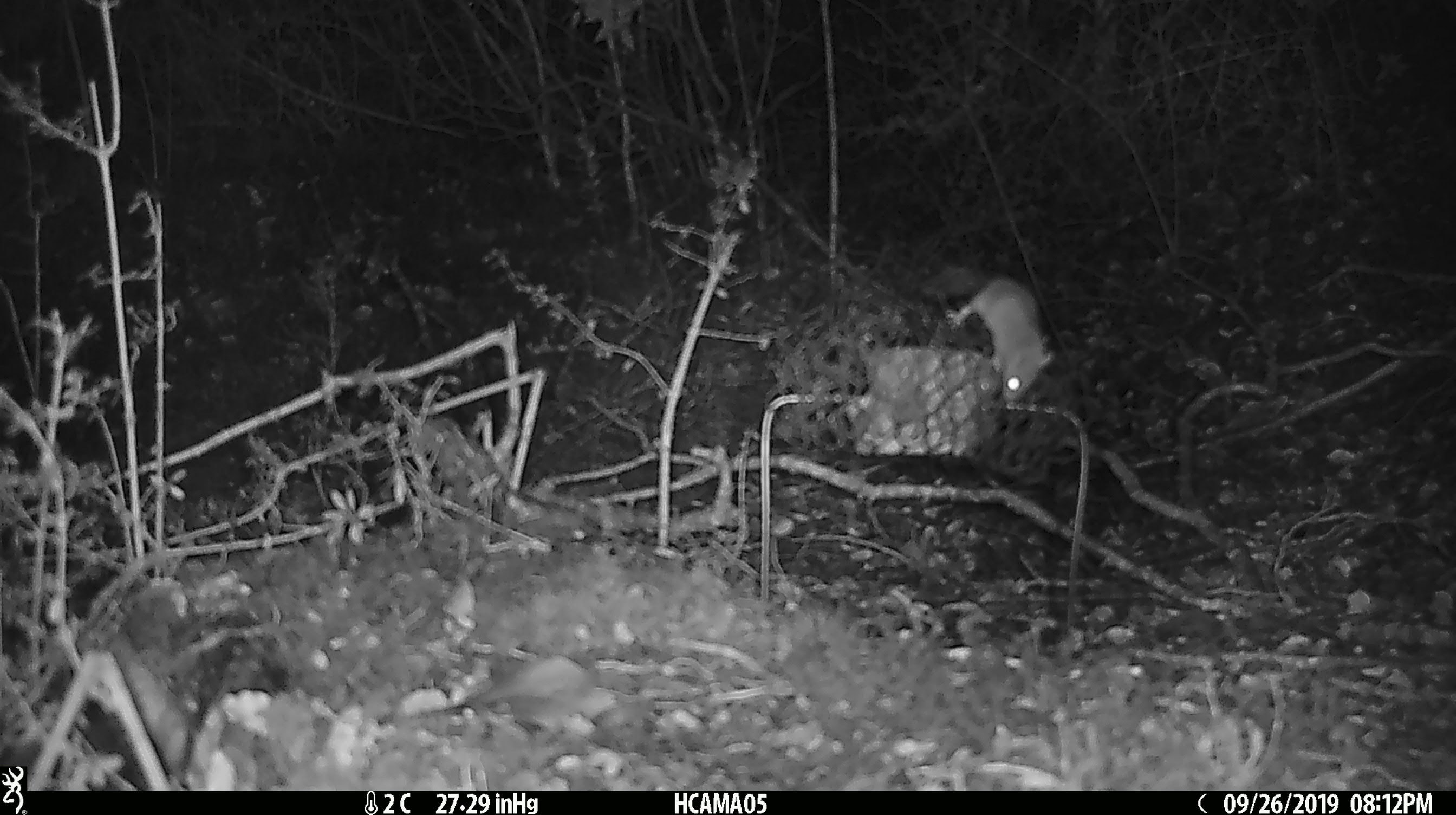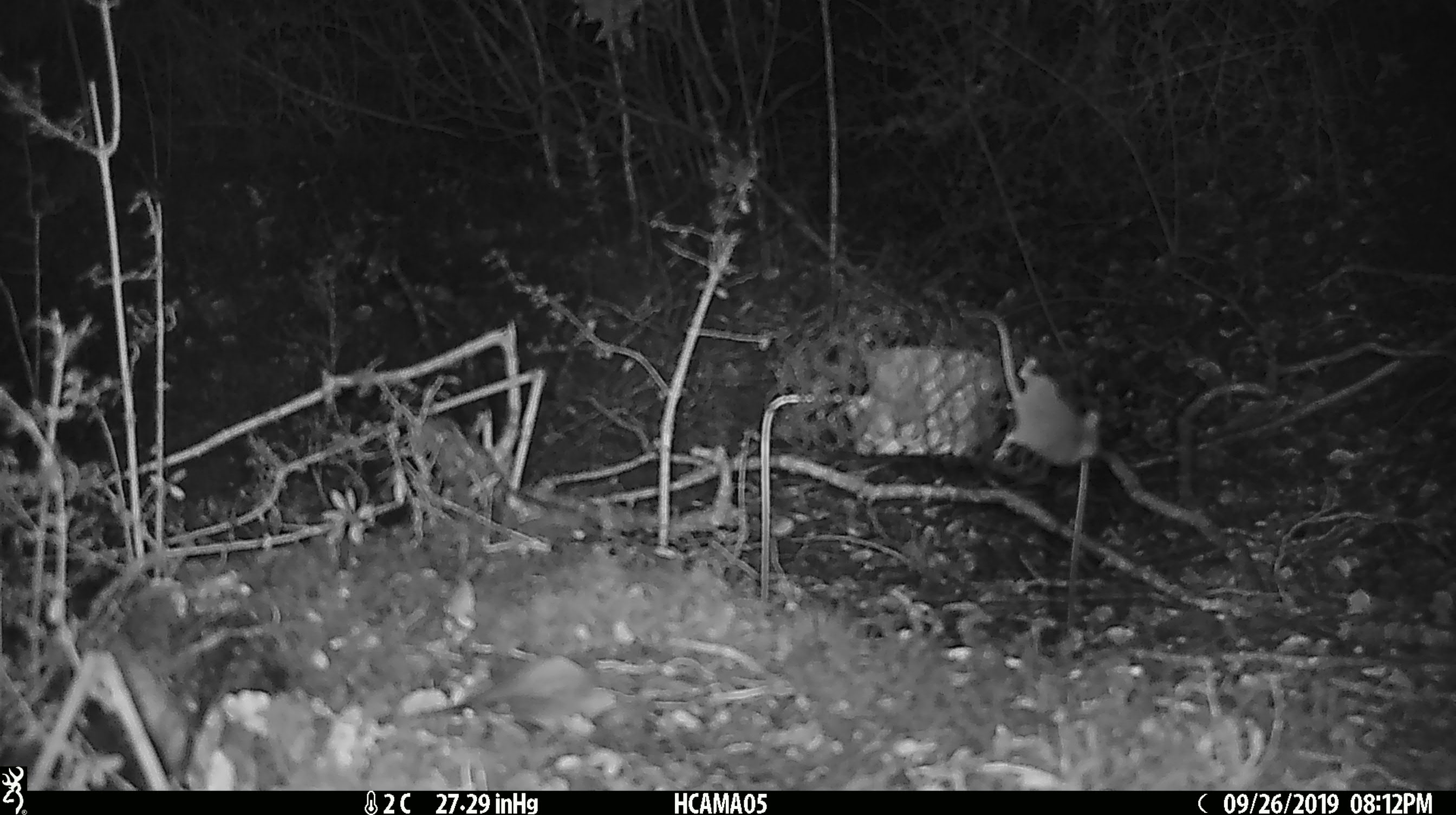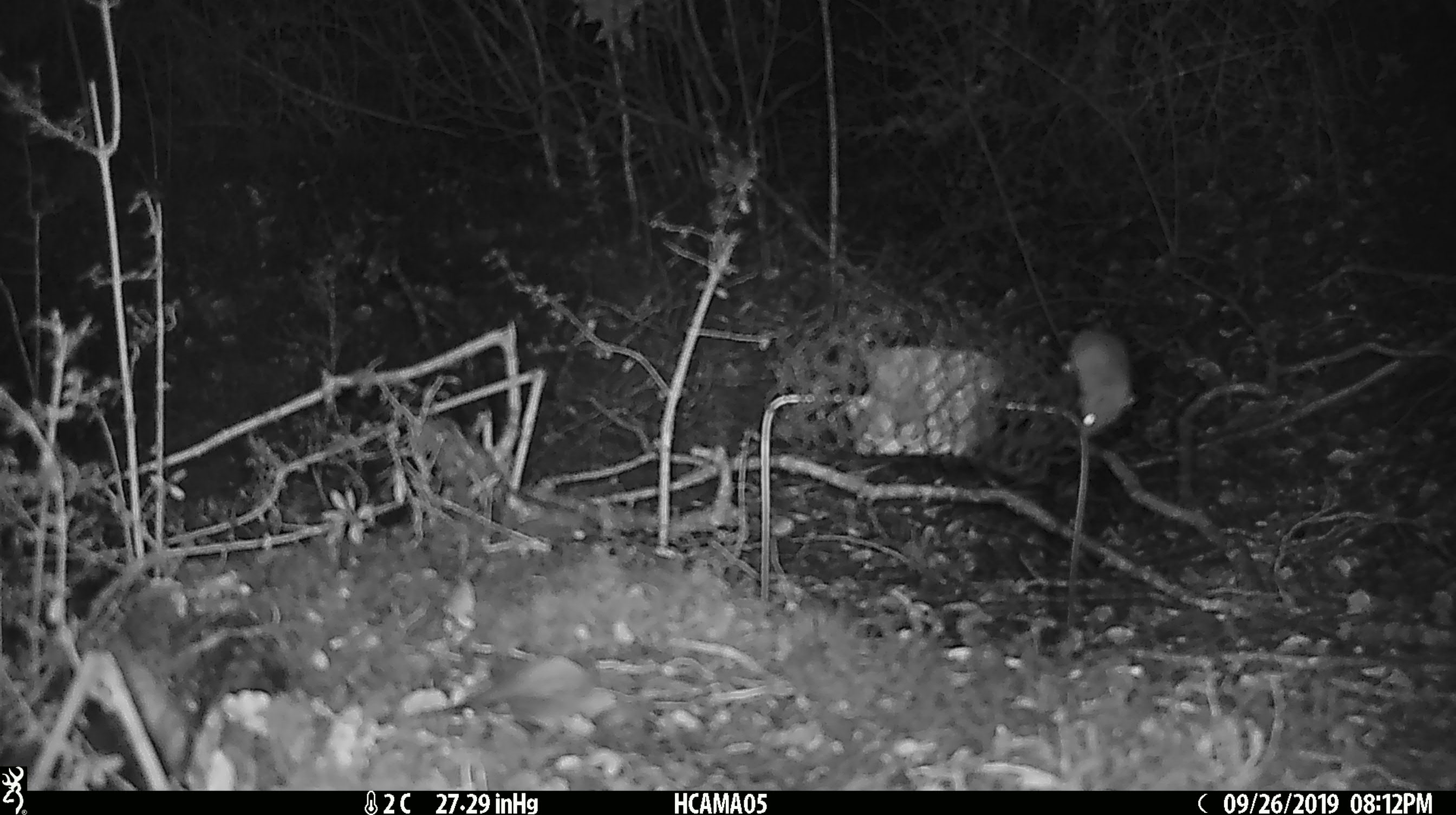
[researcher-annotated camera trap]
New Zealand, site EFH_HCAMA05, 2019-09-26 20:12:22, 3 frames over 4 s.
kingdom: Animalia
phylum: Chordata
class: Mammalia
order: Rodentia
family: Muridae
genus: Mus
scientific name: Mus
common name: mouse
Mouse (Mus).